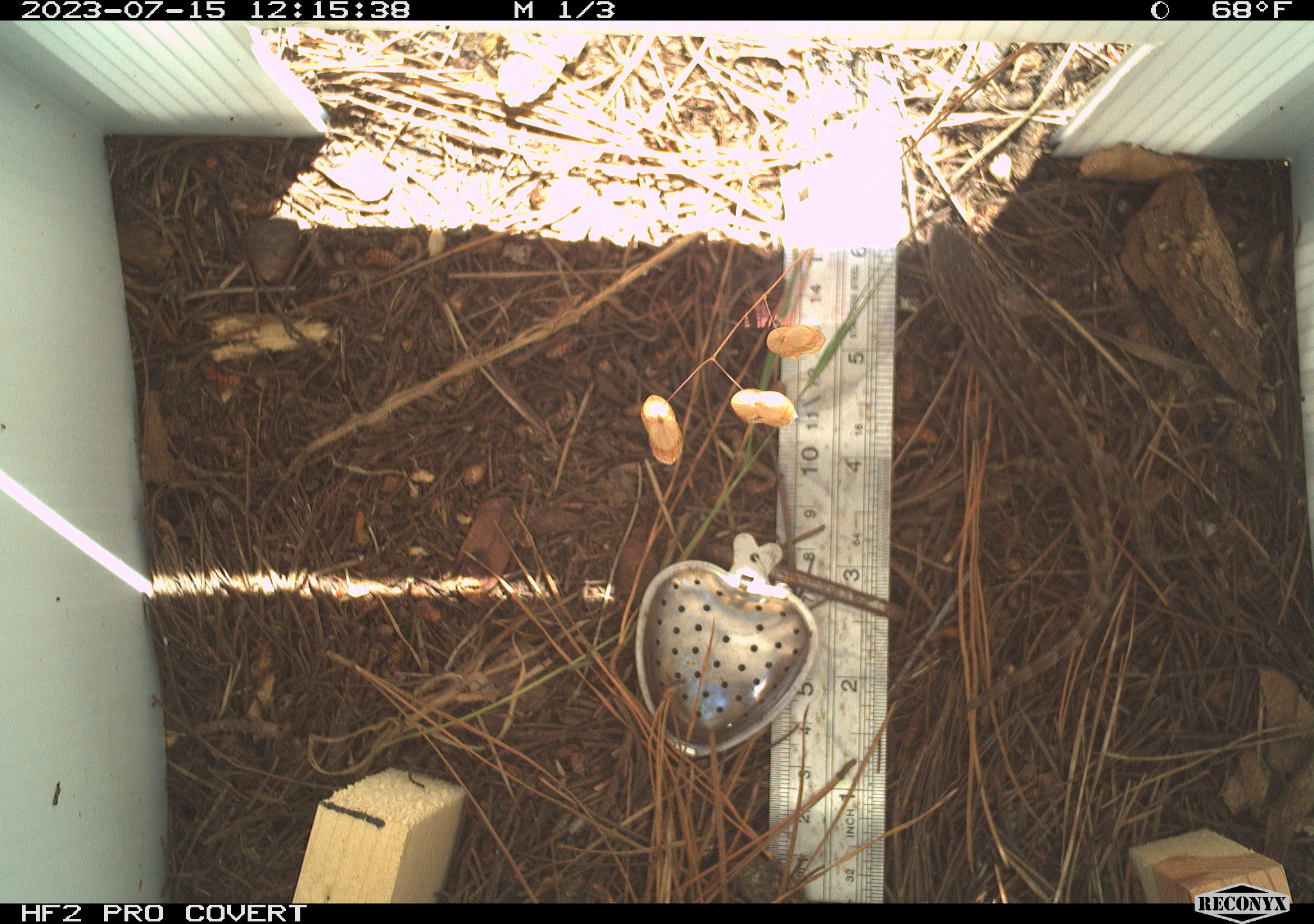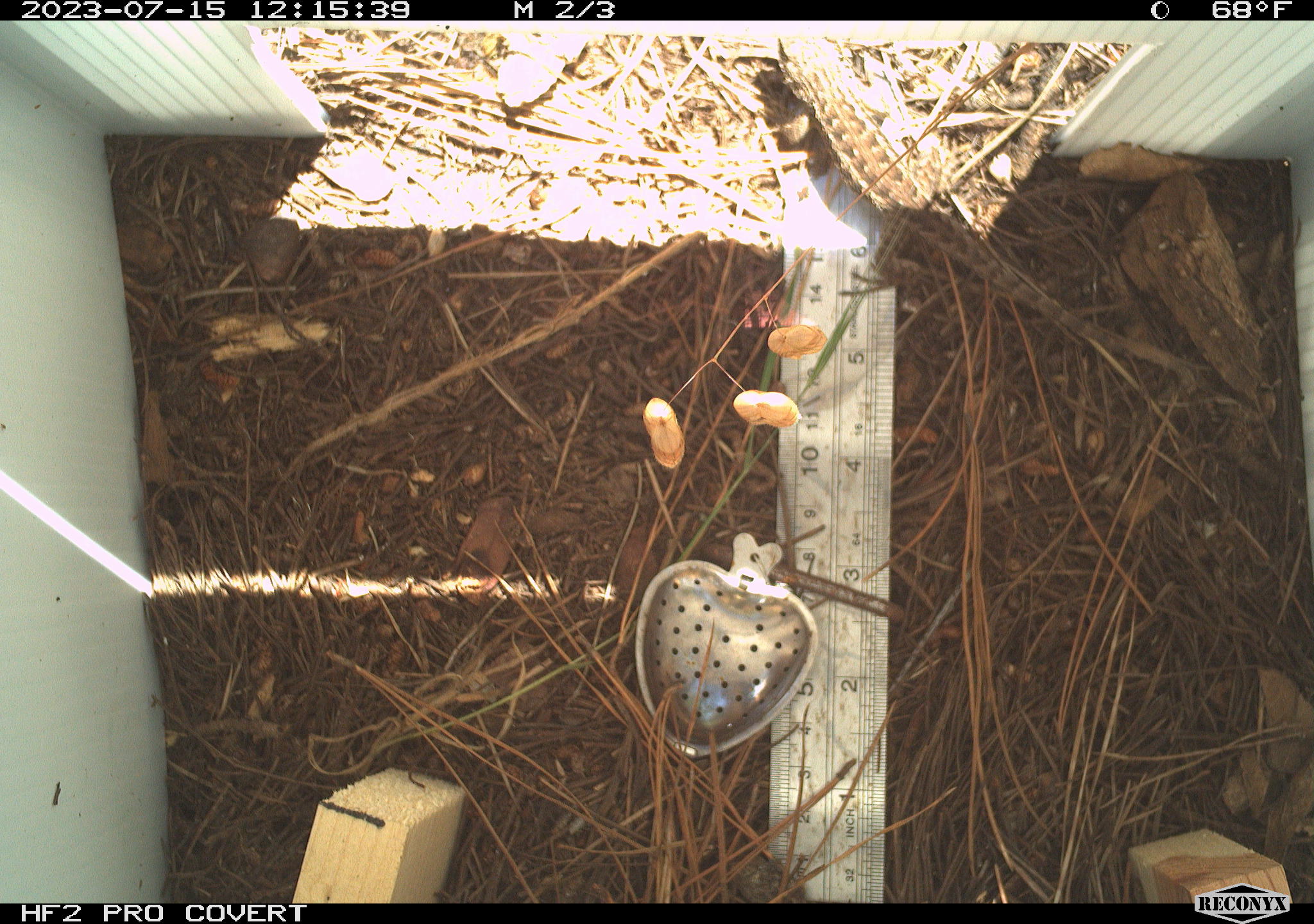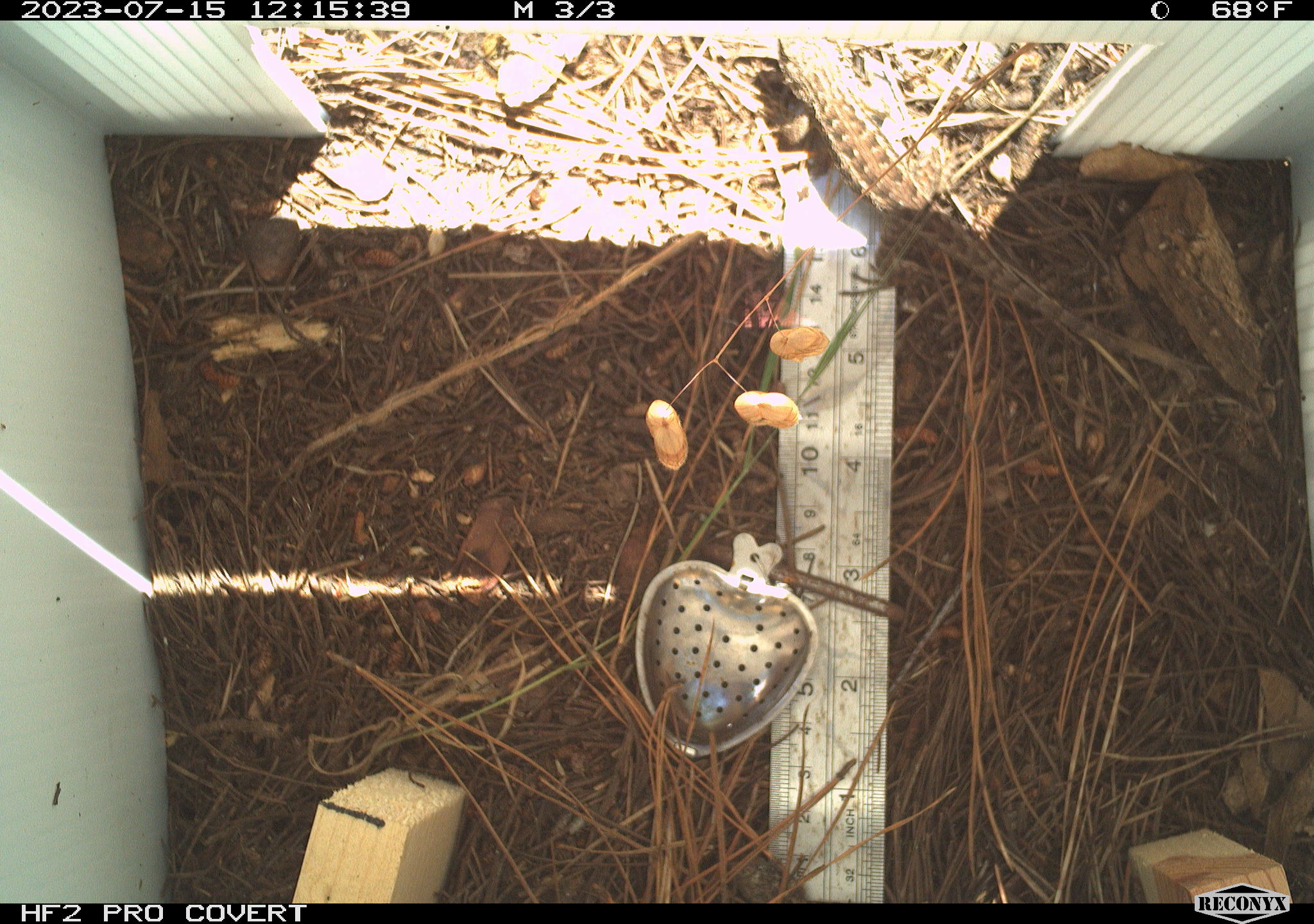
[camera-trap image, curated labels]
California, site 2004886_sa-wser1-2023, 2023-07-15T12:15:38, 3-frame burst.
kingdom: Animalia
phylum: Chordata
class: Reptilia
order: Squamata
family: Phrynosomatidae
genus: Sceloporus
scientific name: Sceloporus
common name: spiny lizards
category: sceloporus species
Sceloporus species (spiny lizards) (Sceloporus).